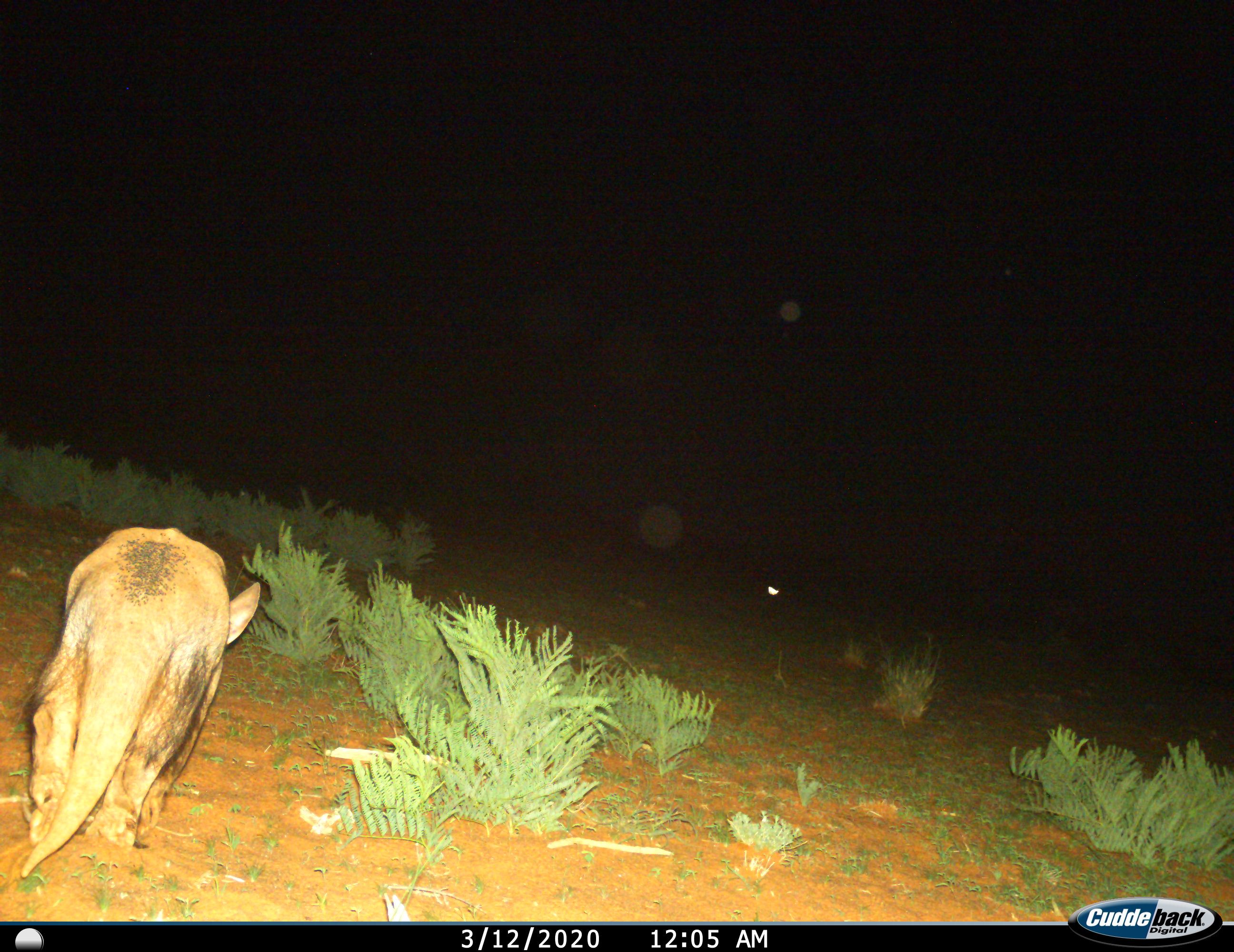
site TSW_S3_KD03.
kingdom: Animalia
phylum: Chordata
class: Mammalia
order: Tubulidentata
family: Orycteropodidae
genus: Orycteropus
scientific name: Orycteropus afer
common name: aardvark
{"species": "aardvark (Orycteropus afer)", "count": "1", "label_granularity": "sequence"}